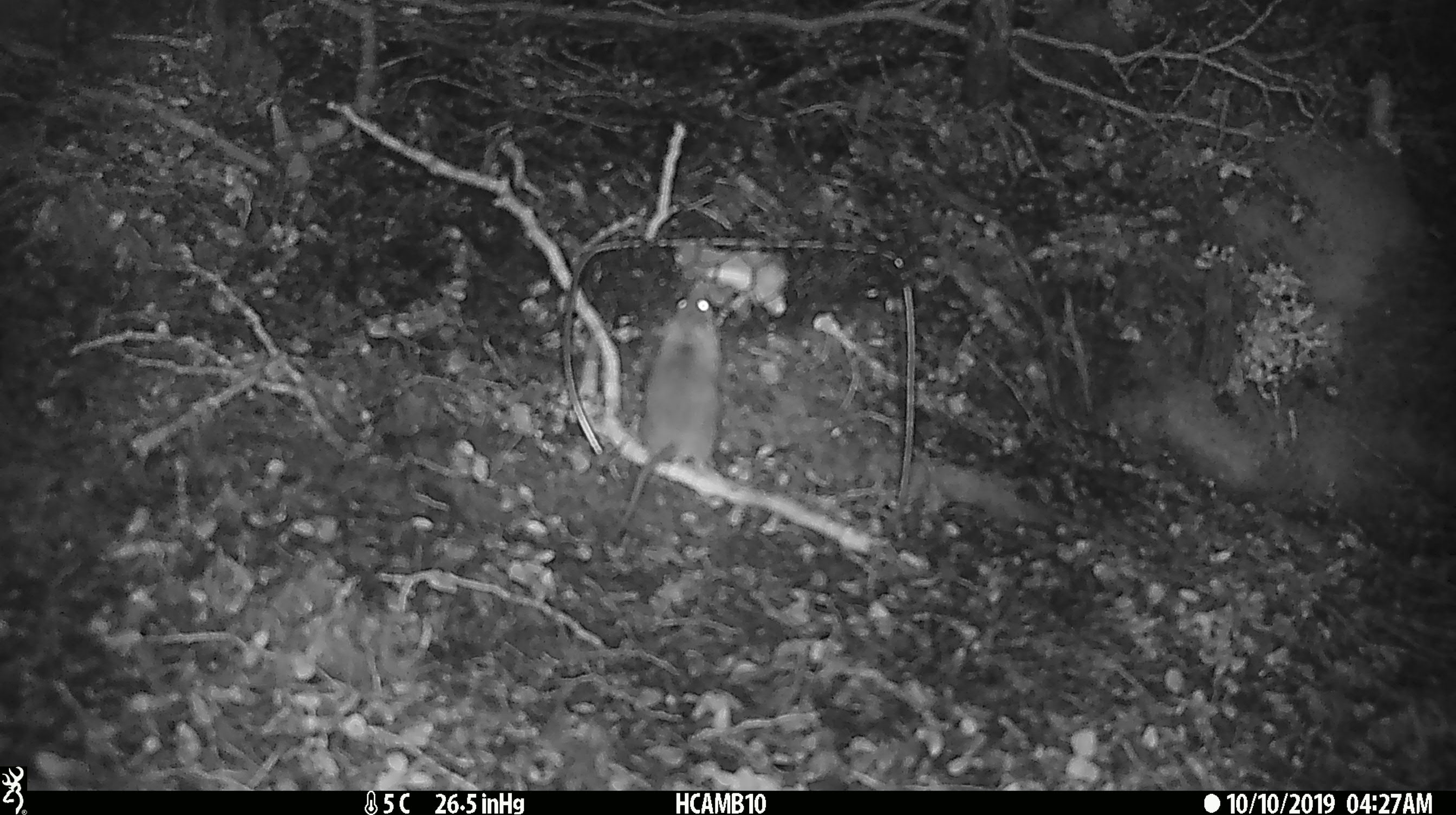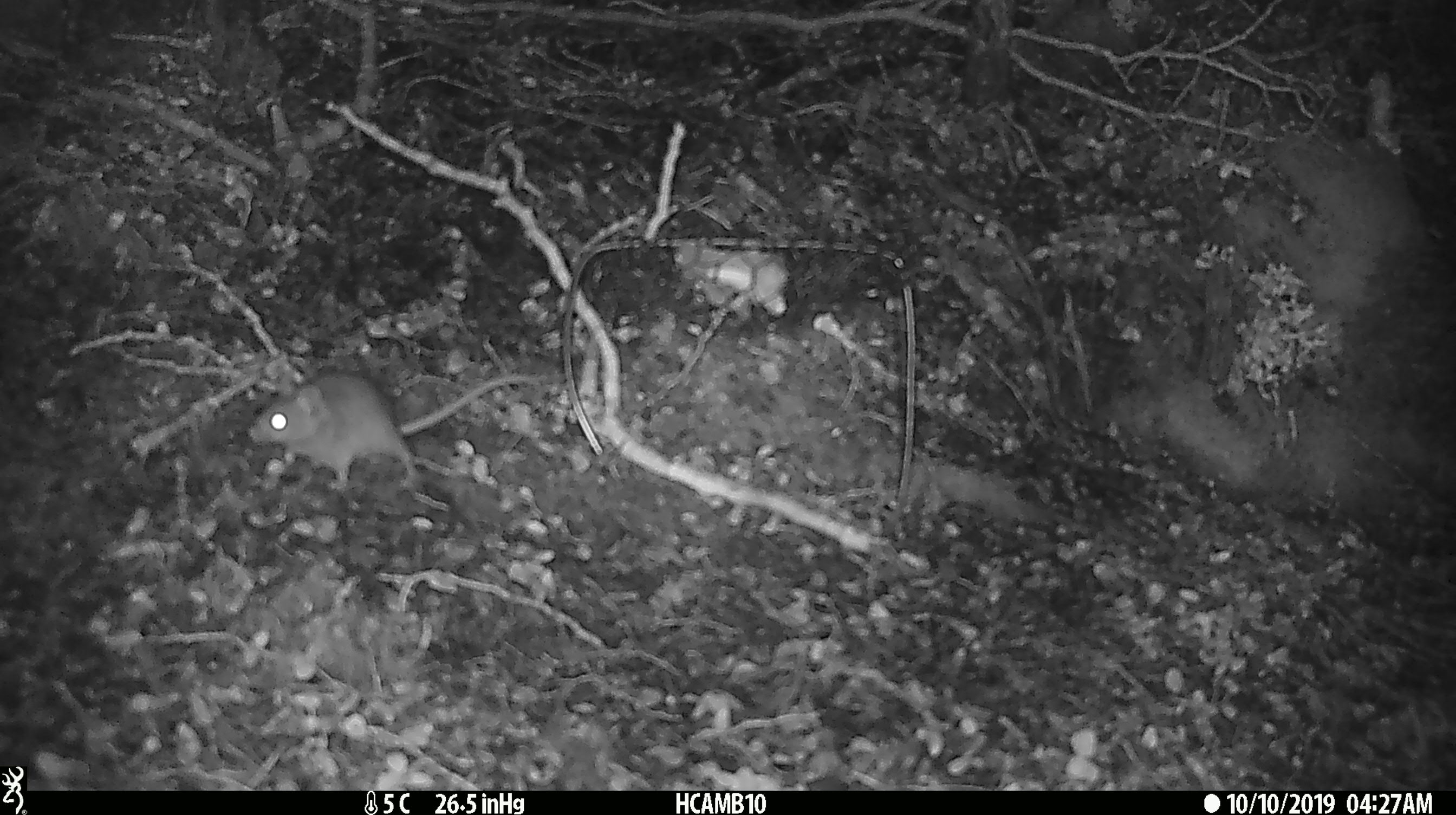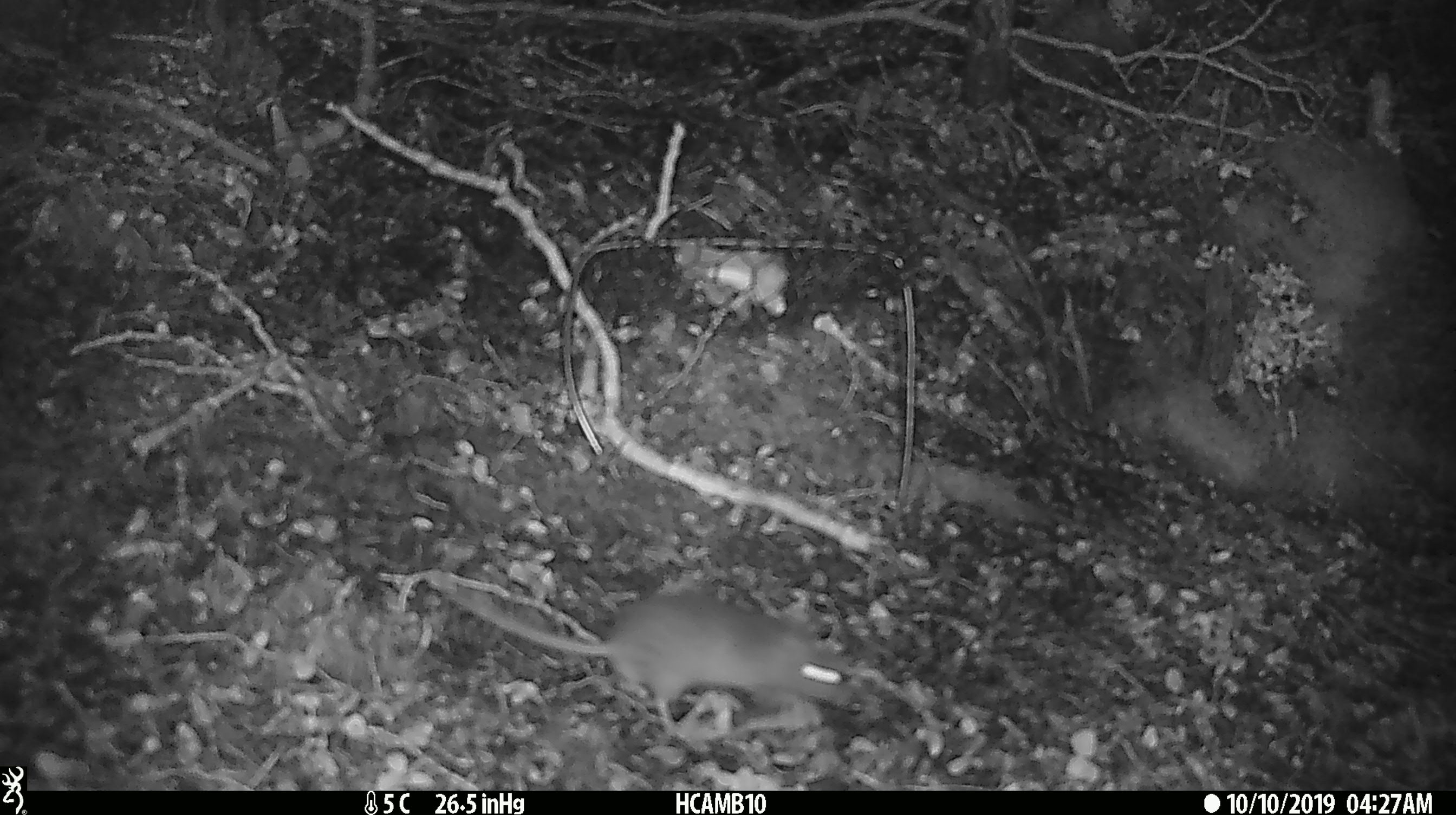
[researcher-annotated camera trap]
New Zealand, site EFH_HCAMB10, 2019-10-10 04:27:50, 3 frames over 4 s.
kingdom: Animalia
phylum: Chordata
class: Mammalia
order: Rodentia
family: Muridae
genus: Mus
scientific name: Mus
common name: mouse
Mouse (Mus).